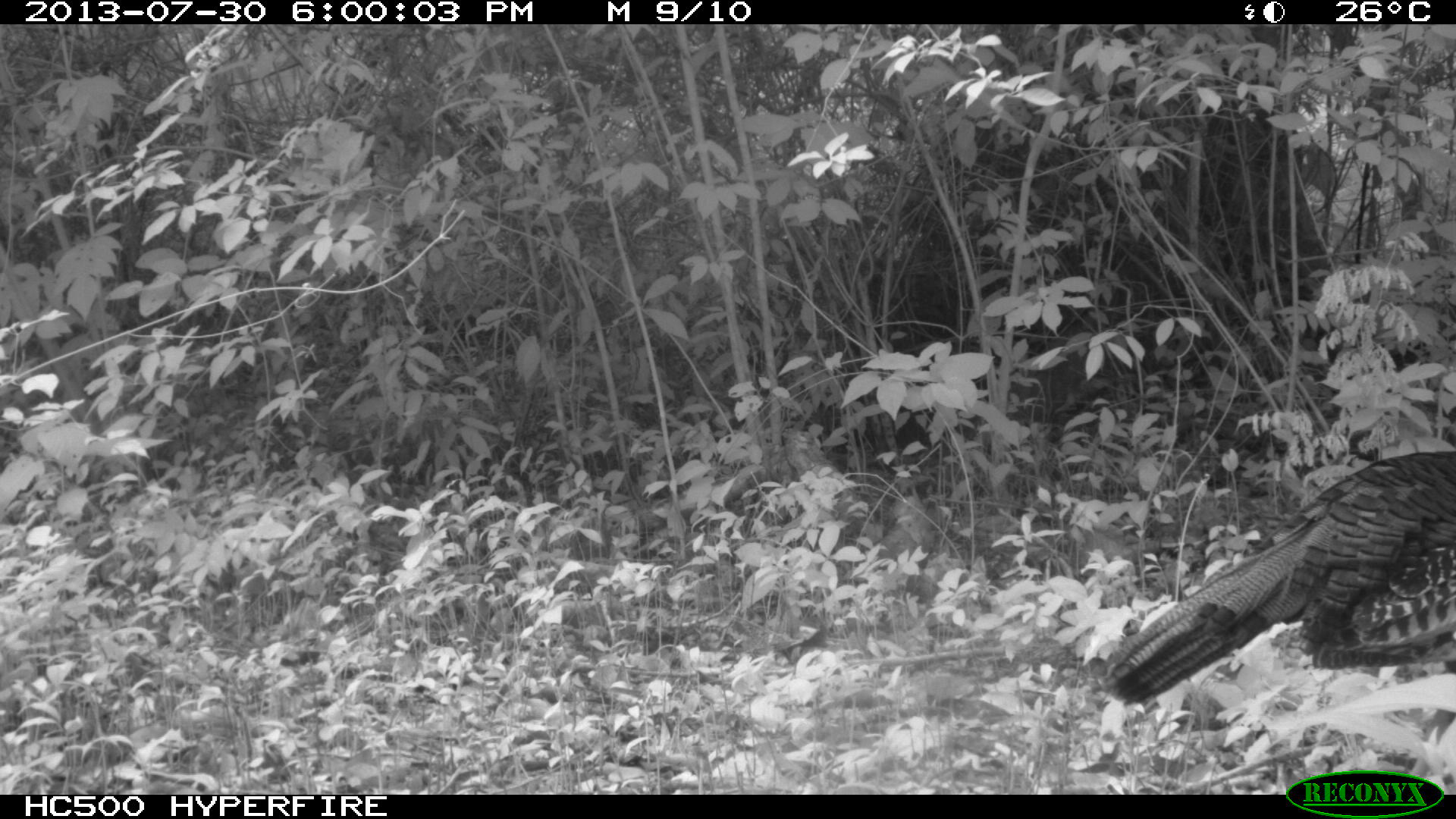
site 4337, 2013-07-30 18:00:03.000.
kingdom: Animalia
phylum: Chordata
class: Aves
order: Galliformes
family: Phasianidae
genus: Meleagris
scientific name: Meleagris ocellata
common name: ocellated turkey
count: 1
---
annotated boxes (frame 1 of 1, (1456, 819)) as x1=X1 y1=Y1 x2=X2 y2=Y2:
meleagris ocellata: x1=1092 y1=451 x2=1454 y2=779